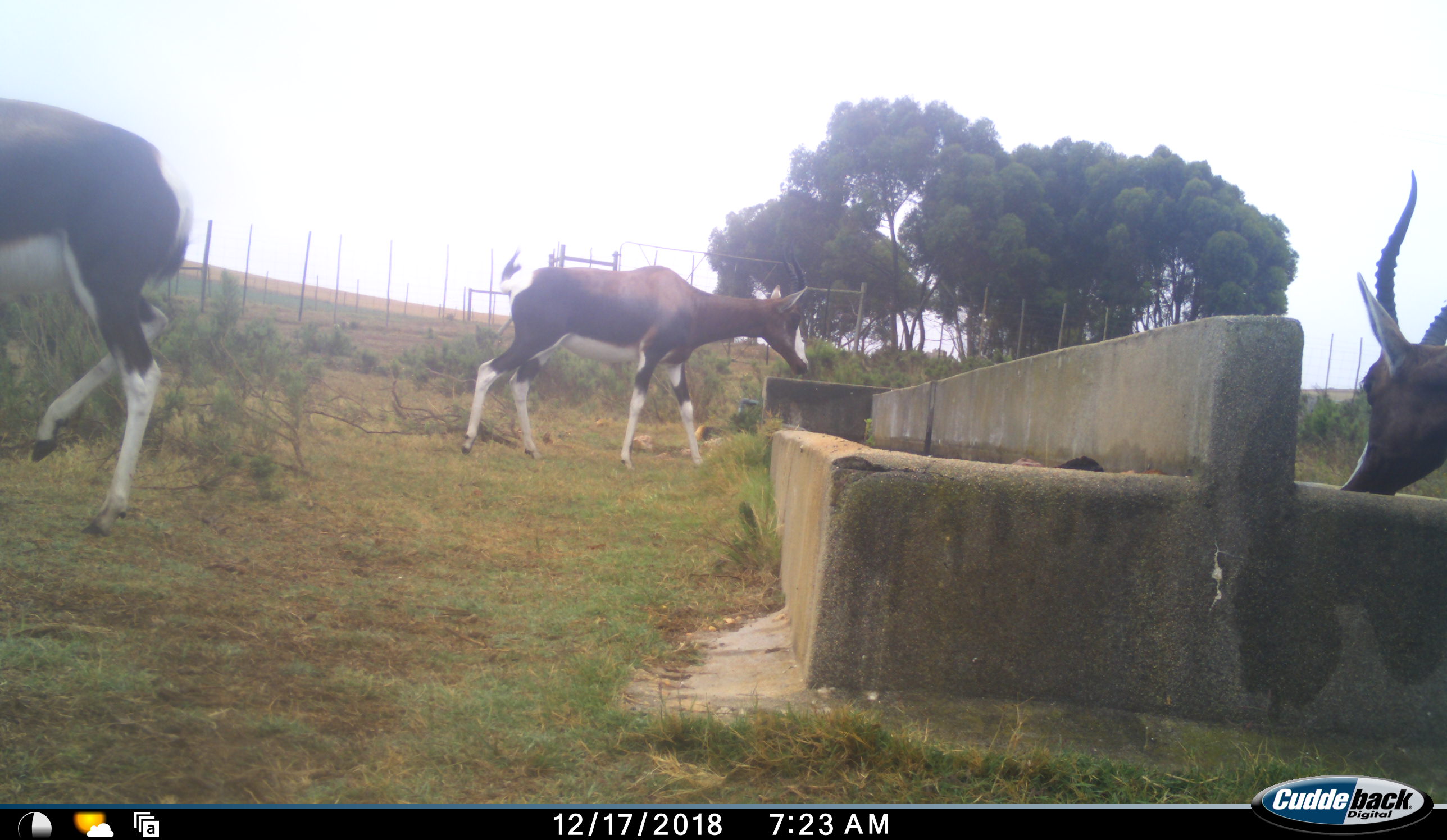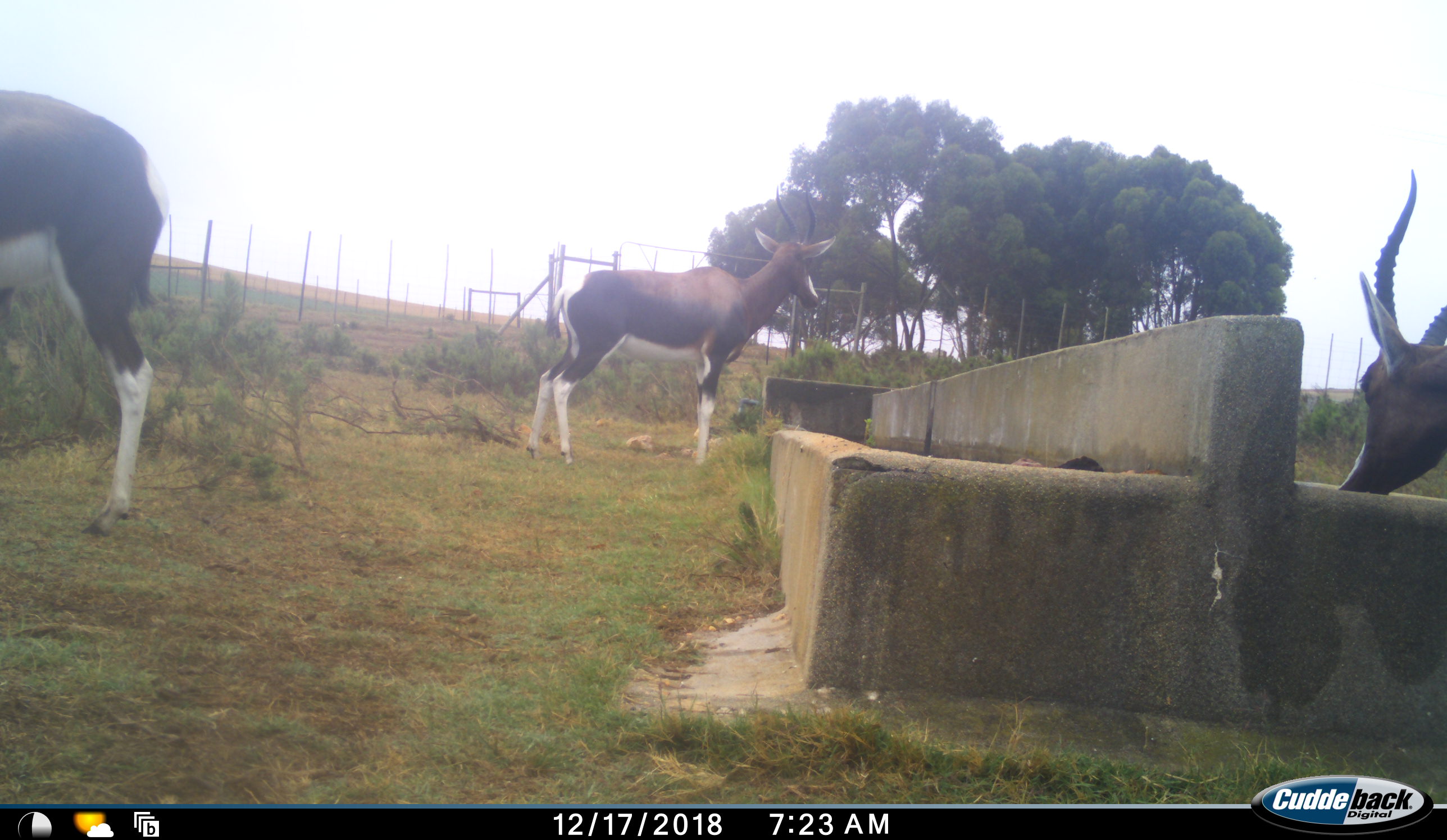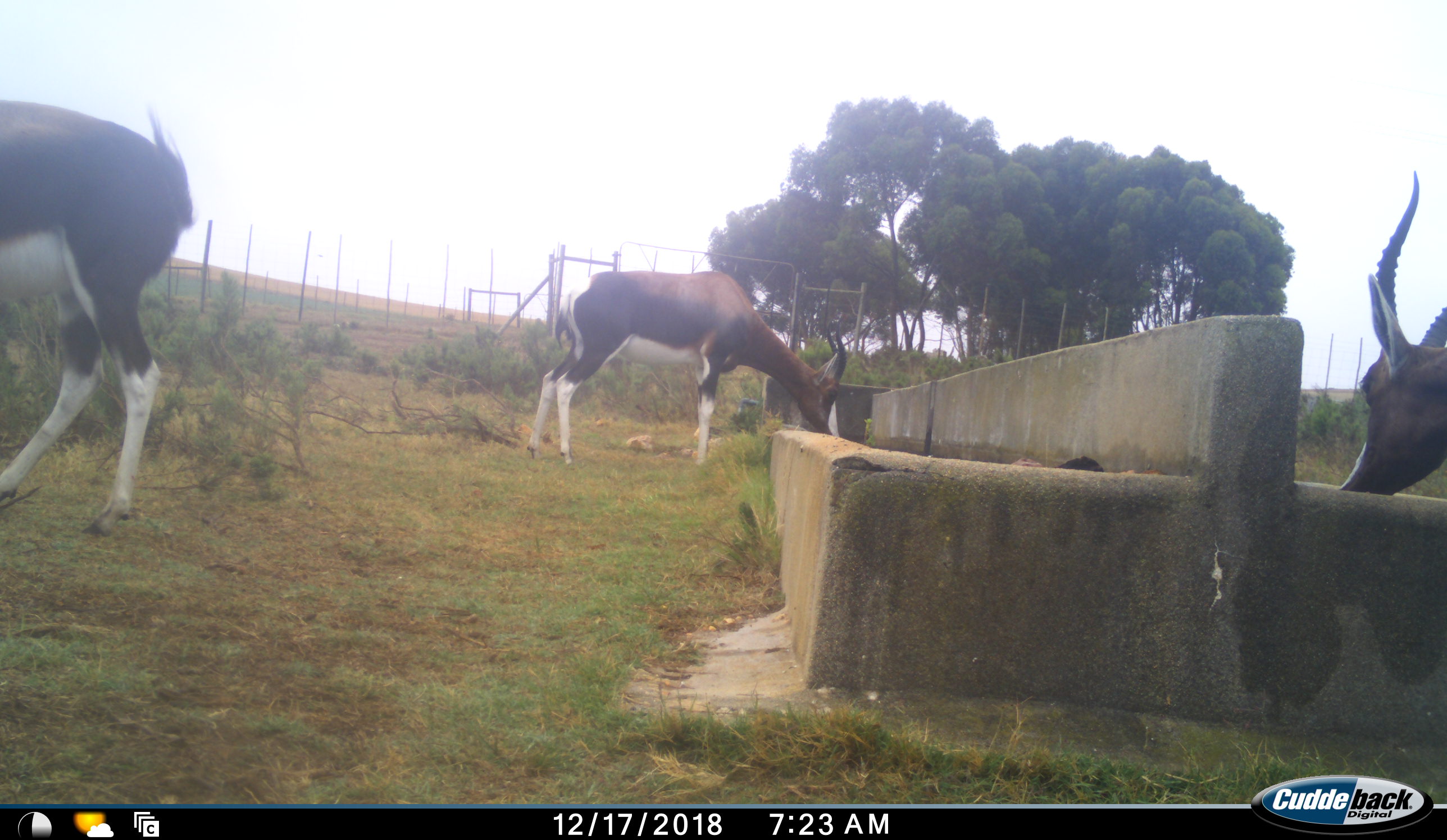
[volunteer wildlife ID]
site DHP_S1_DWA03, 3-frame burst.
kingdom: Animalia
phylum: Chordata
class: Mammalia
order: Artiodactyla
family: Bovidae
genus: Damaliscus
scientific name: Damaliscus pygargus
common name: bontebok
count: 3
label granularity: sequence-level